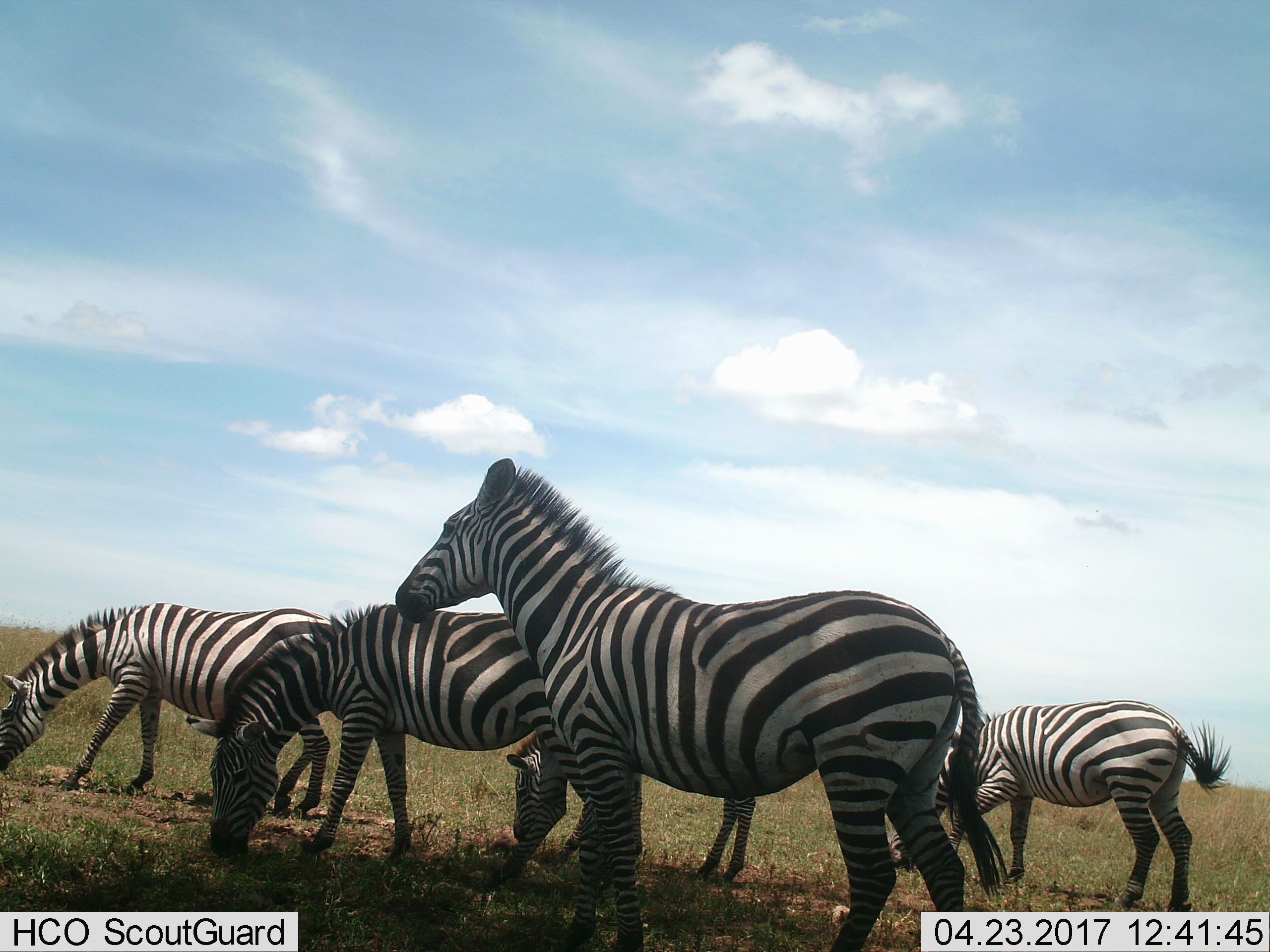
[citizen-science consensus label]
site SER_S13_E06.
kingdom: Animalia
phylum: Chordata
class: Mammalia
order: Perissodactyla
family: Equidae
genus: Equus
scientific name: Equus quagga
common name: plains zebra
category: zebraplains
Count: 5.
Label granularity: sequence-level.